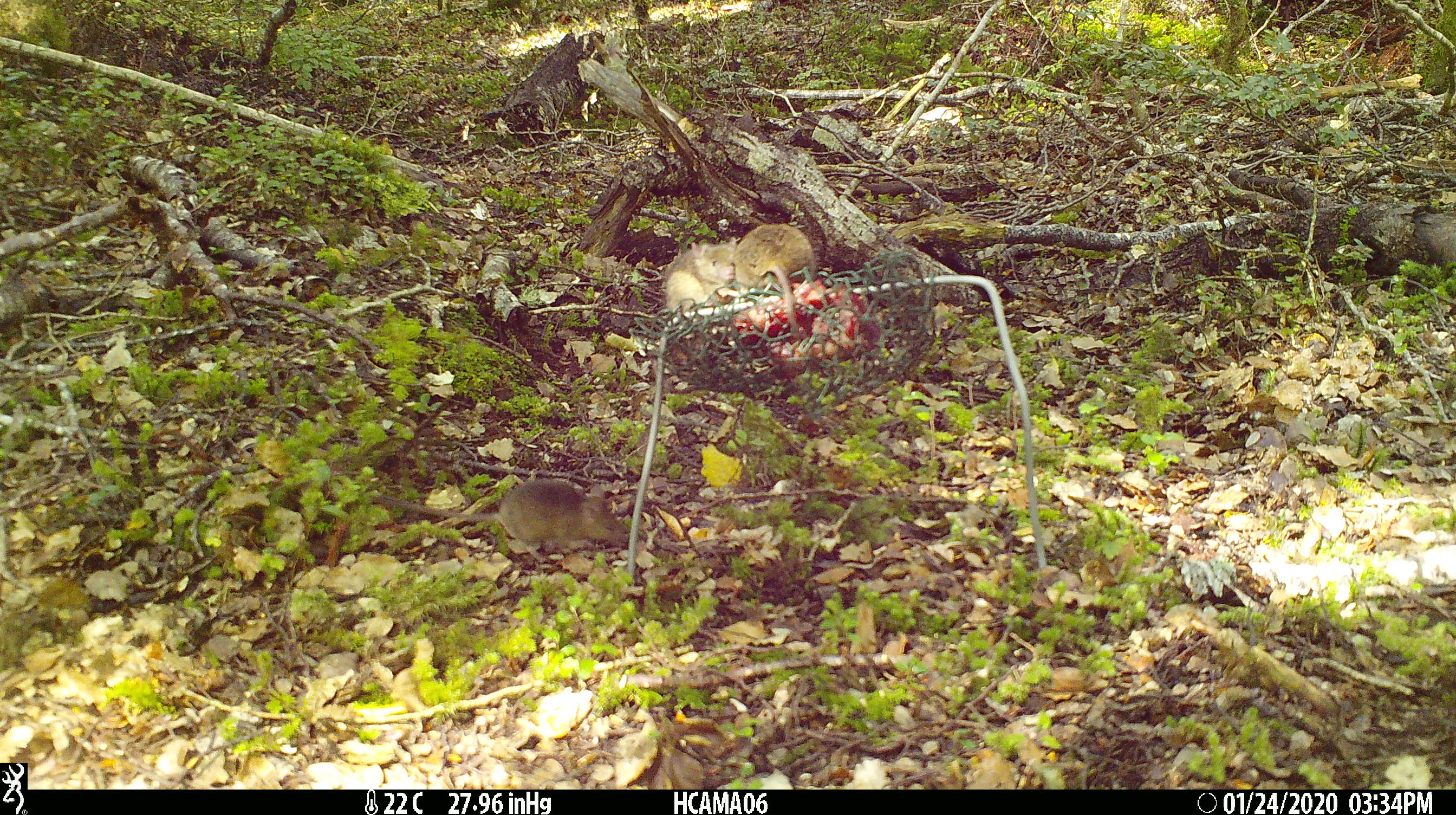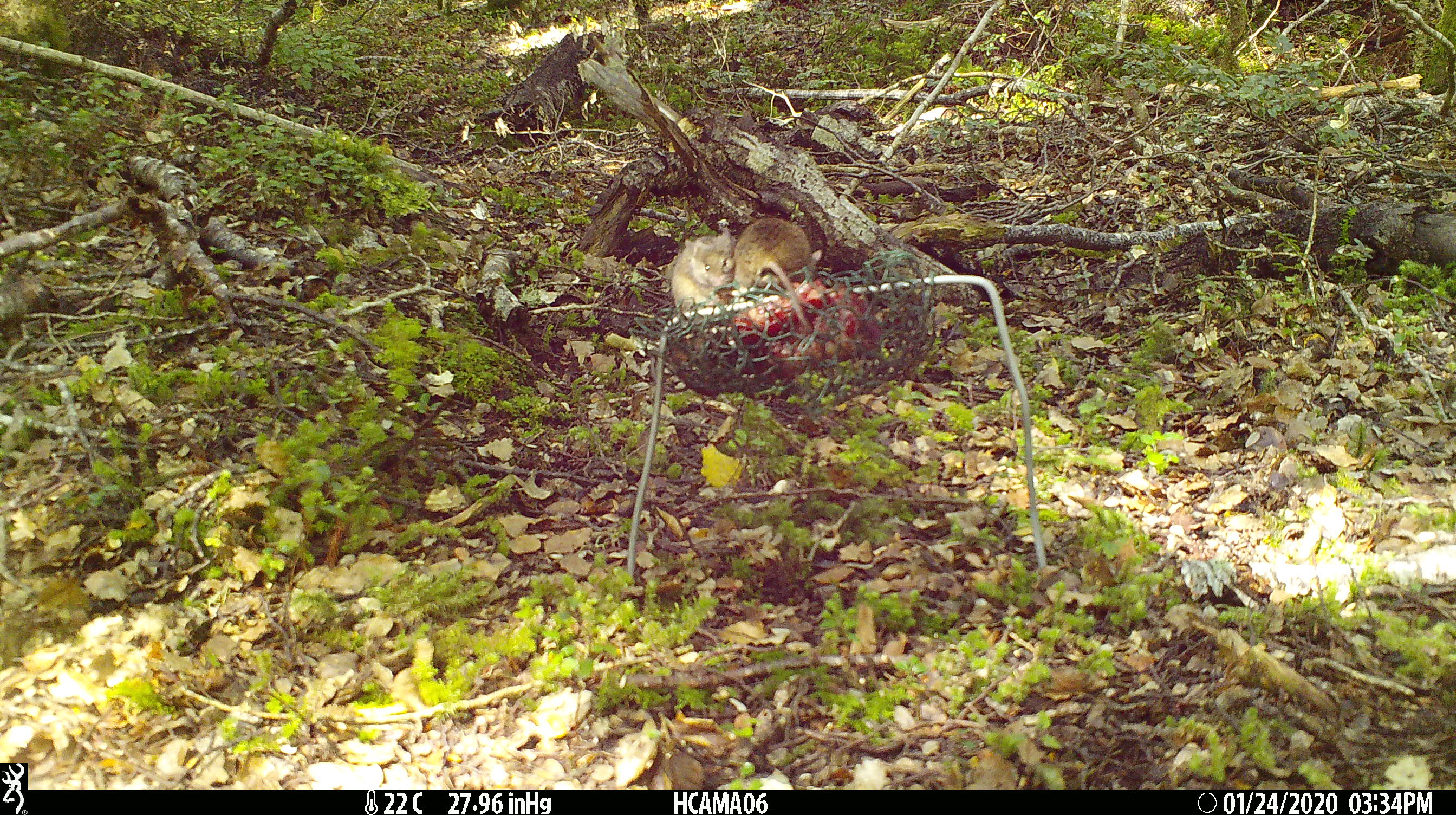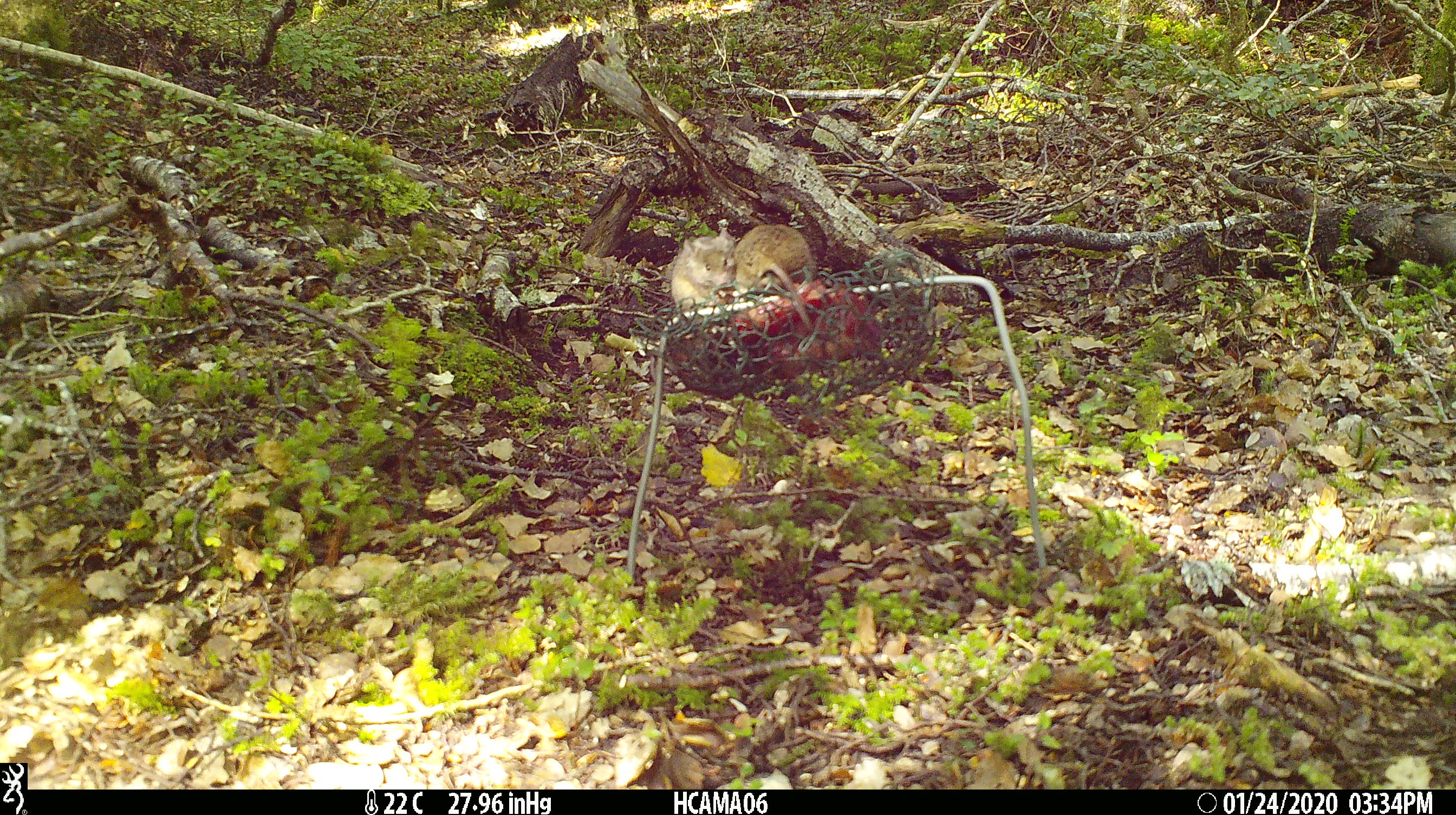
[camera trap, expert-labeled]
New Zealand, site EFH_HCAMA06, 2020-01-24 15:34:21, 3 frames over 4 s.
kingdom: Animalia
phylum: Chordata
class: Mammalia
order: Rodentia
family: Muridae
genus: Mus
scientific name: Mus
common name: mouse